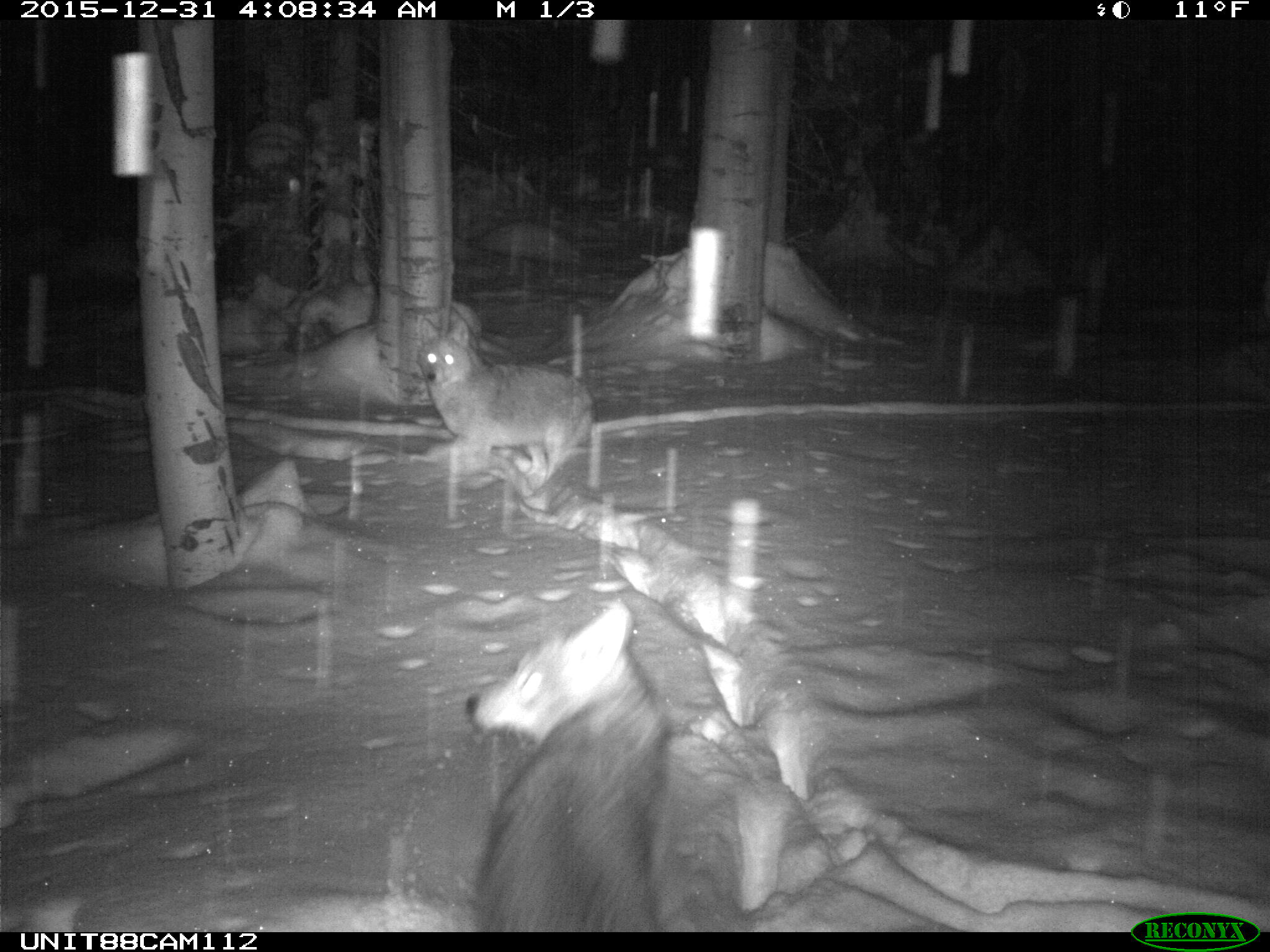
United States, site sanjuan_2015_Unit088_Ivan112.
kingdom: Animalia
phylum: Chordata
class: Mammalia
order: Carnivora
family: Canidae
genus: Canis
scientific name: Canis latrans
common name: coyote